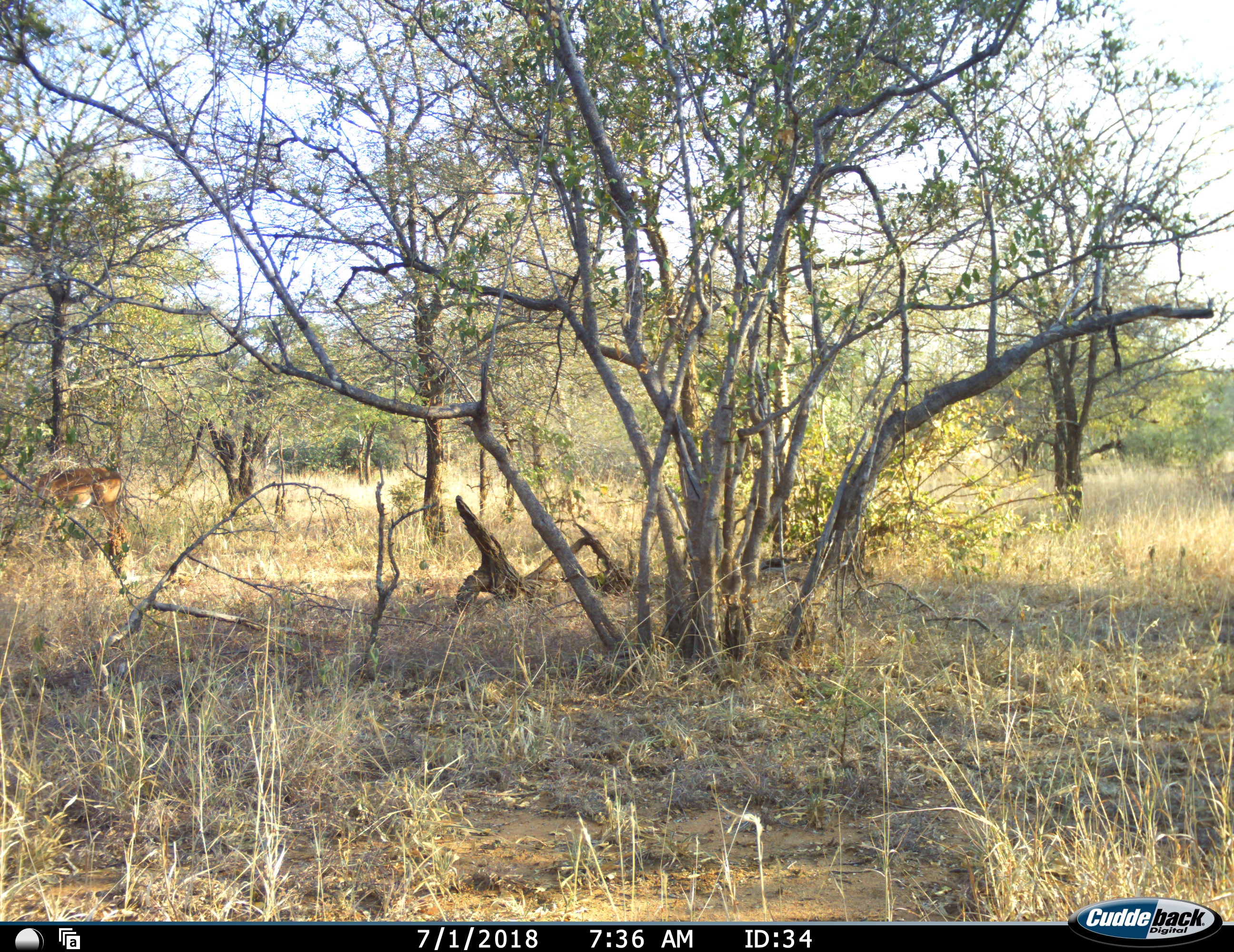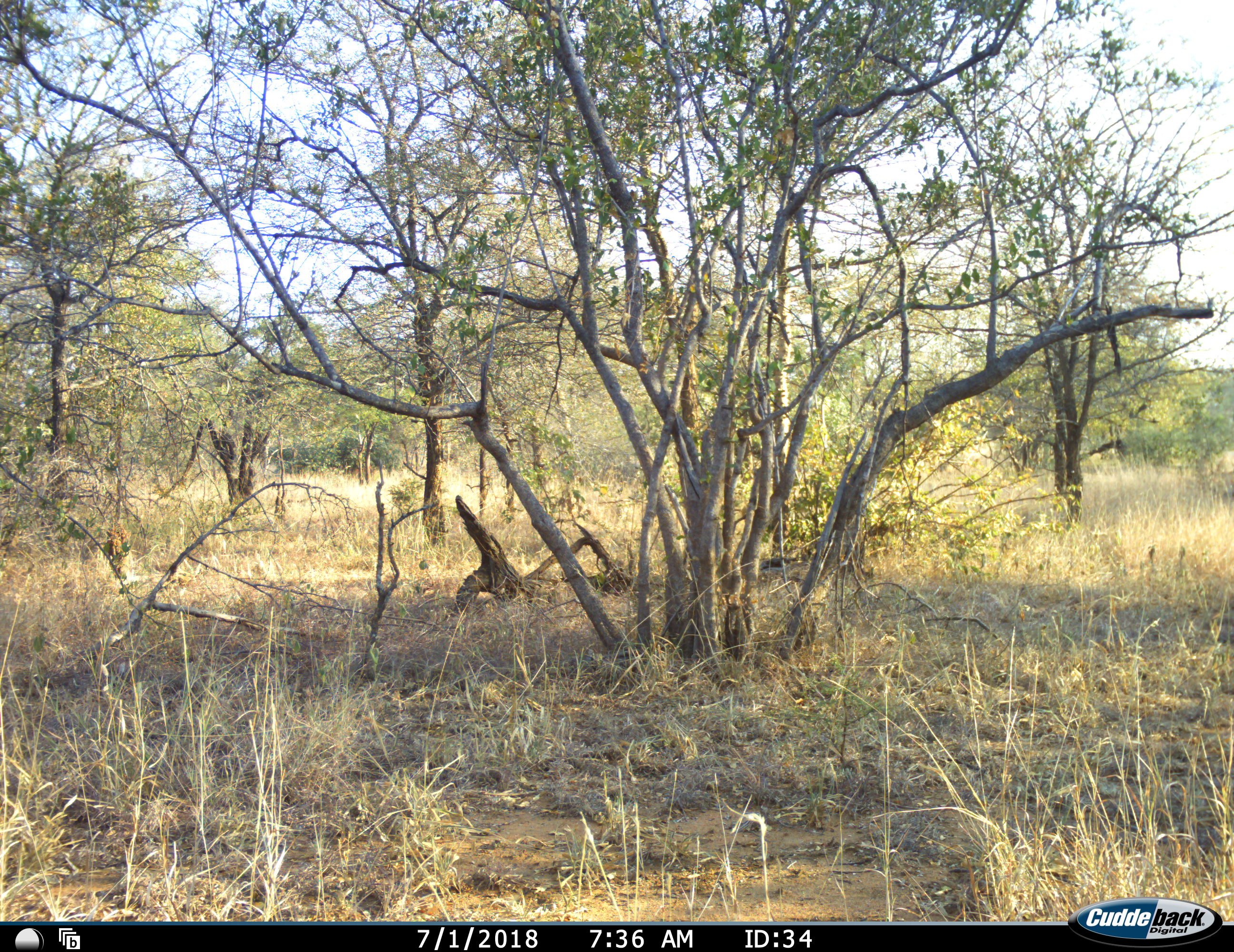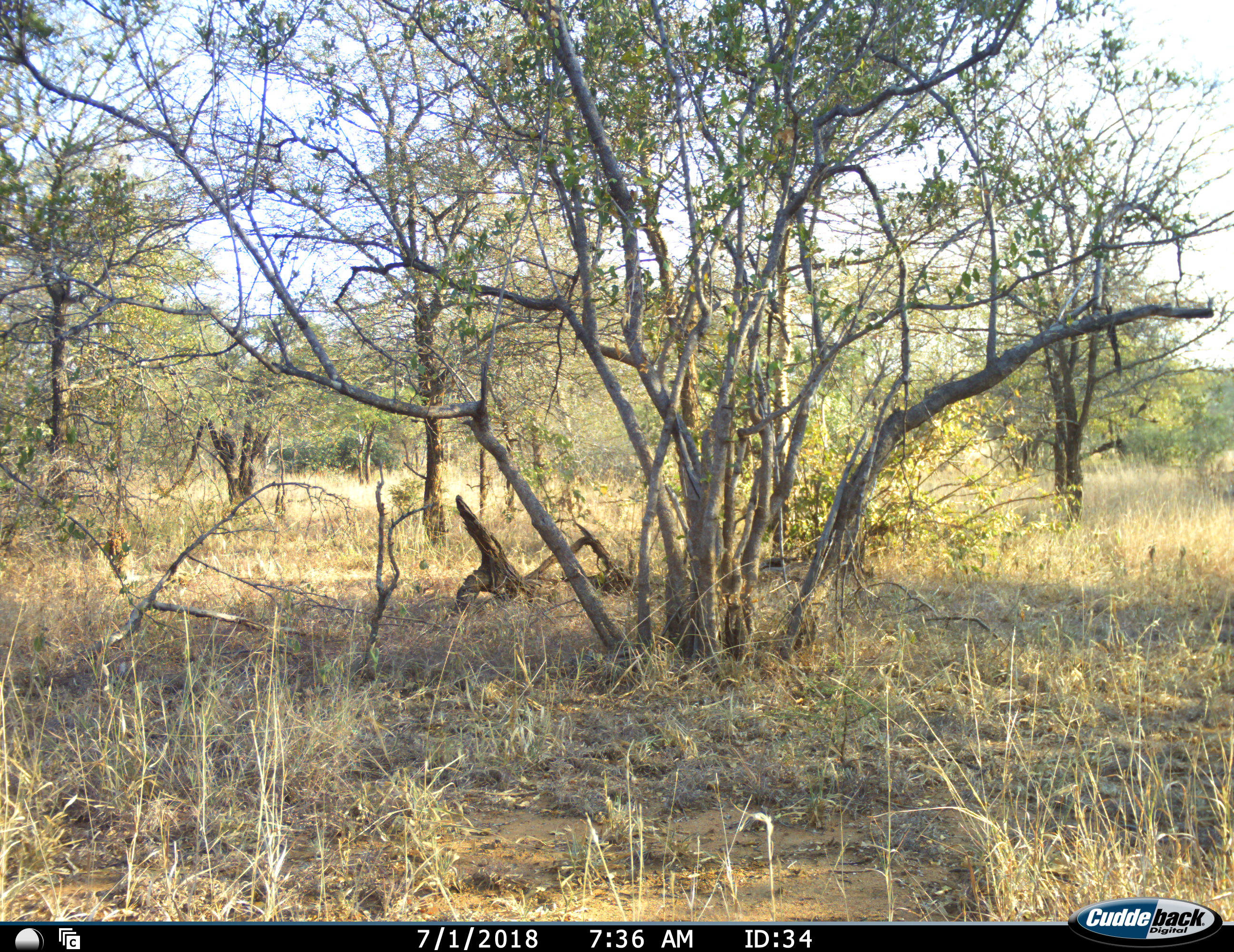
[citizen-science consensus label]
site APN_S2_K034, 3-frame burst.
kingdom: Animalia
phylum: Chordata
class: Mammalia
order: Artiodactyla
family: Bovidae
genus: Aepyceros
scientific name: Aepyceros melampus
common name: impala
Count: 1.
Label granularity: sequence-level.